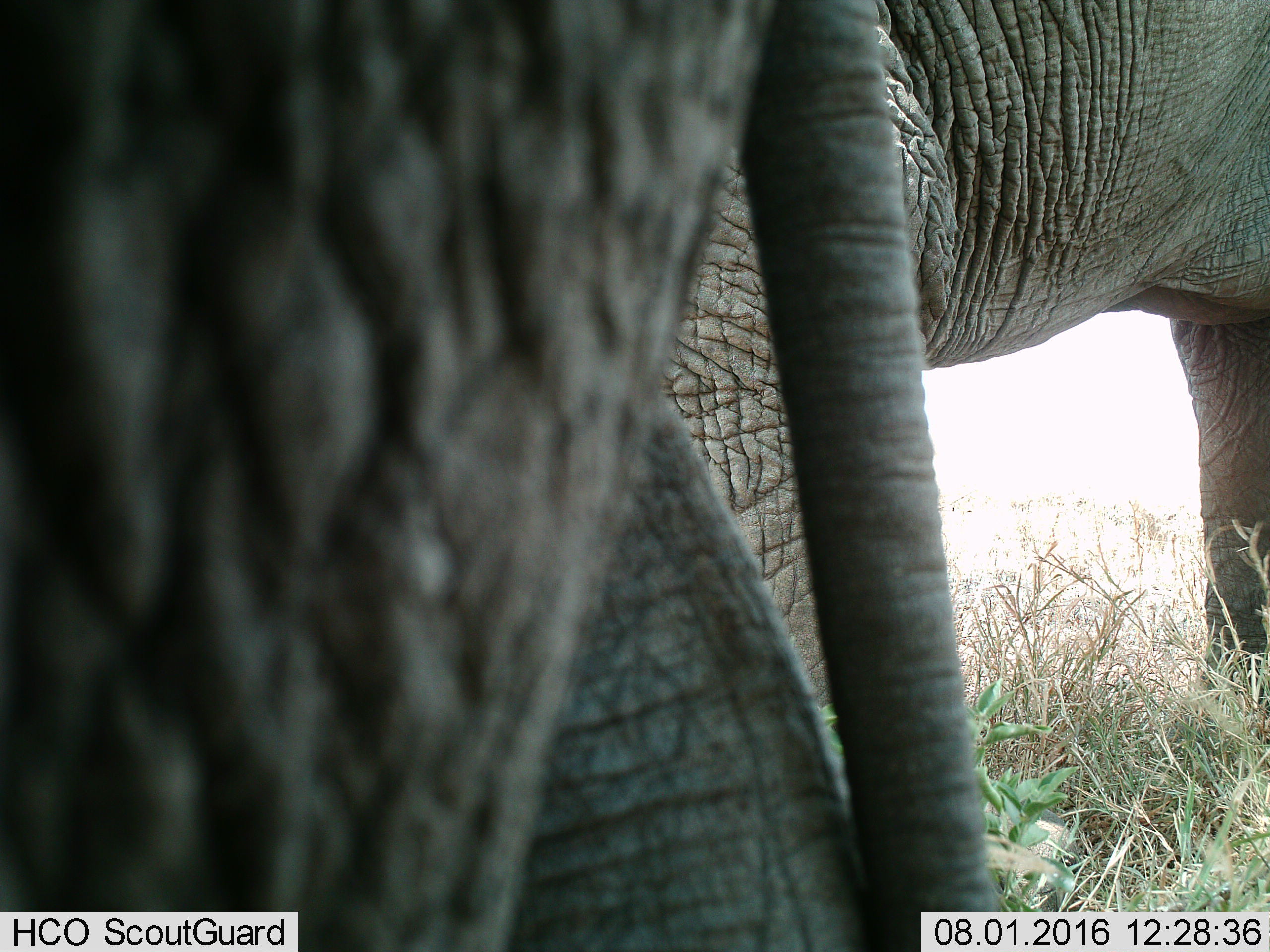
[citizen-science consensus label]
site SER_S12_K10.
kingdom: Animalia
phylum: Chordata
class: Mammalia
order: Proboscidea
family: Elephantidae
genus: Loxodonta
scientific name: Loxodonta africana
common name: african bush elephant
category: elephant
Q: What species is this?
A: Elephant (african bush elephant) (Loxodonta africana).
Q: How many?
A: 2.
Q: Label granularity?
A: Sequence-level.